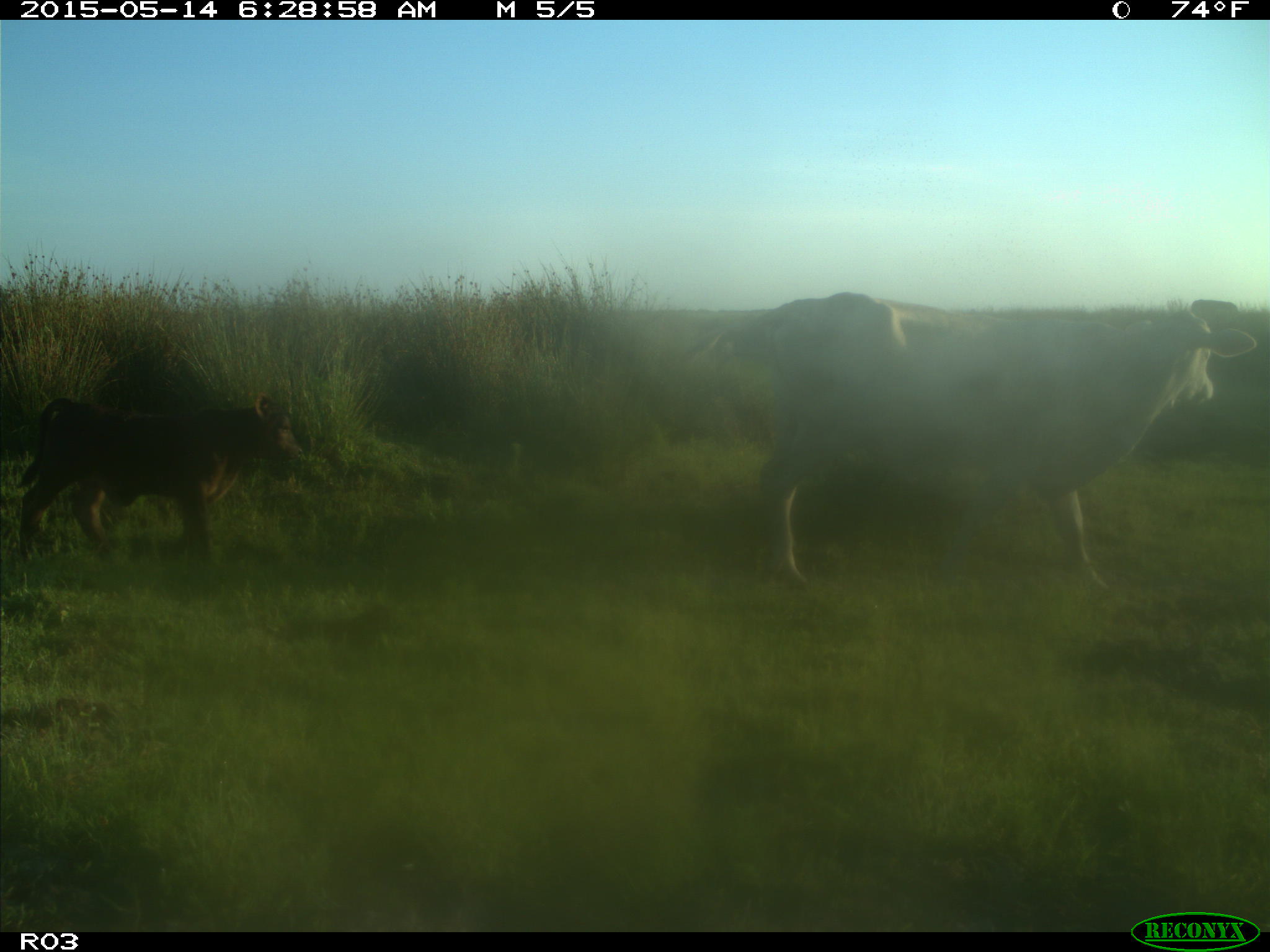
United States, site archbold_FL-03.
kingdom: Animalia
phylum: Chordata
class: Mammalia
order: Artiodactyla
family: Bovidae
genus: Bos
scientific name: Bos taurus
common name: domestic cow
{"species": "Bos taurus (domestic cow)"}